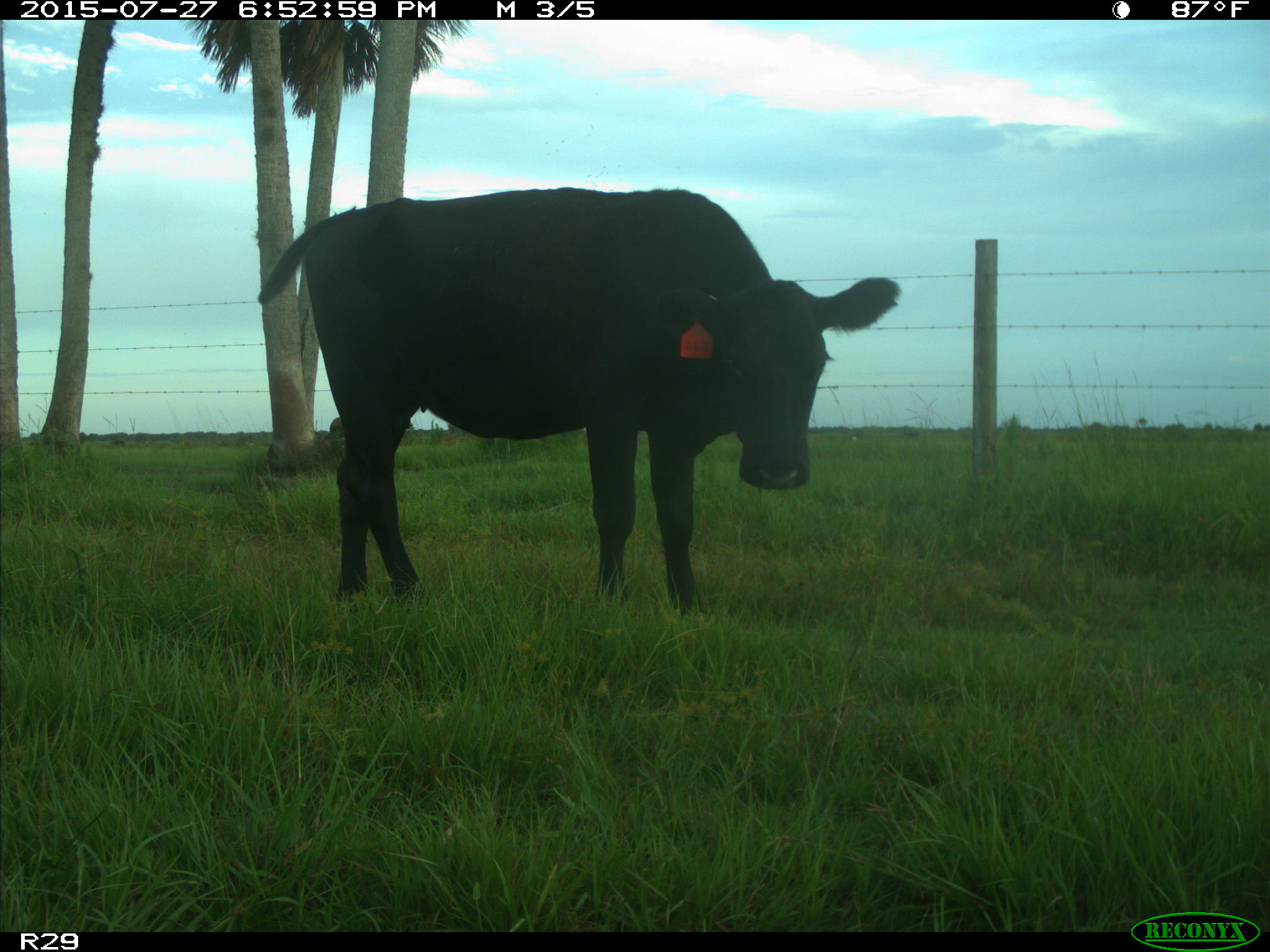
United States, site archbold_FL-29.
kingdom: Animalia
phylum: Chordata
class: Mammalia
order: Artiodactyla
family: Bovidae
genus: Bos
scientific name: Bos taurus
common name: domestic cow